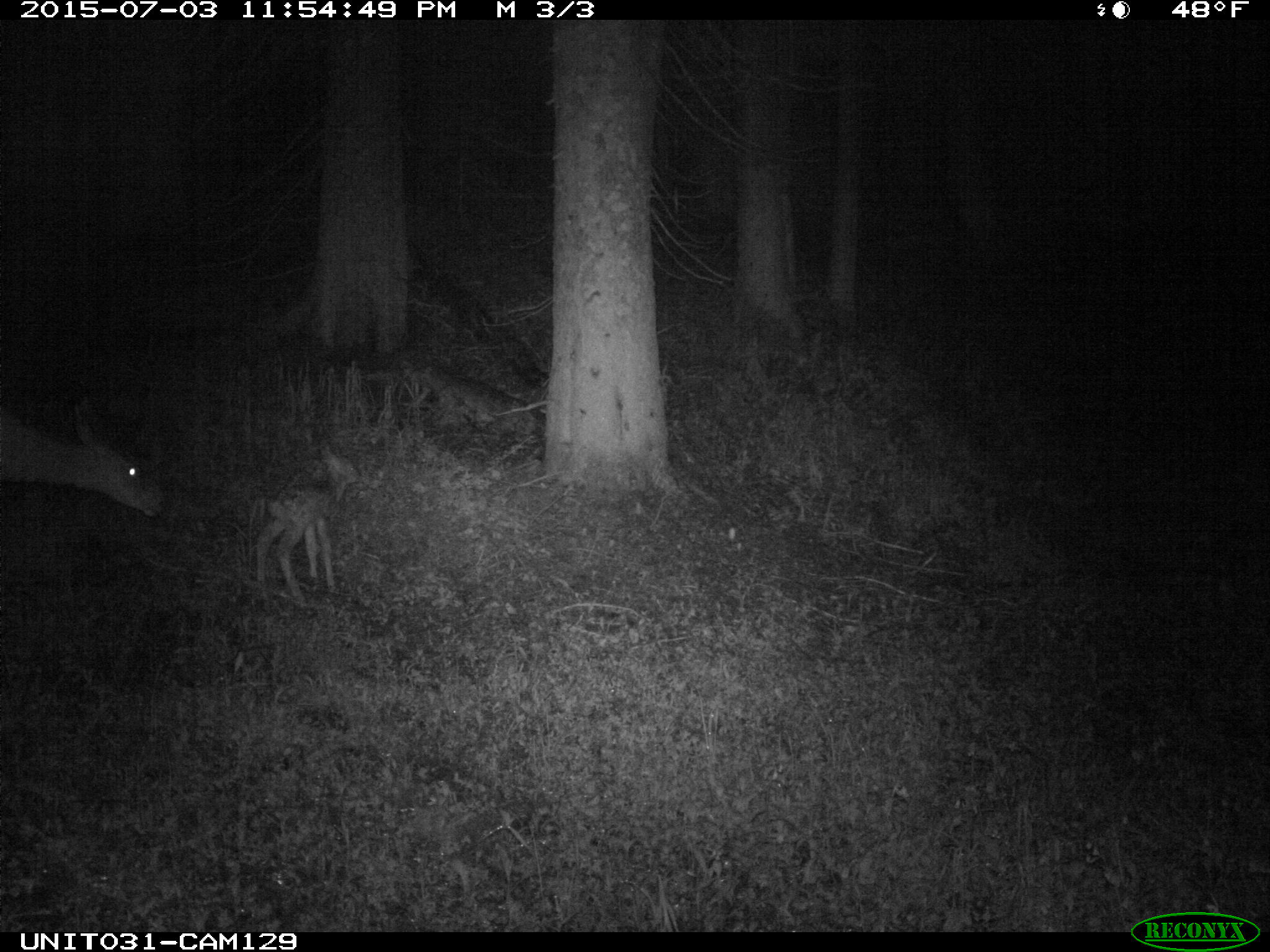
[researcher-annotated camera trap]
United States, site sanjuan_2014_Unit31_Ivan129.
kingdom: Animalia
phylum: Chordata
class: Mammalia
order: Artiodactyla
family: Cervidae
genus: Odocoileus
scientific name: Odocoileus hemionus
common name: mule deer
Odocoileus hemionus (mule deer).